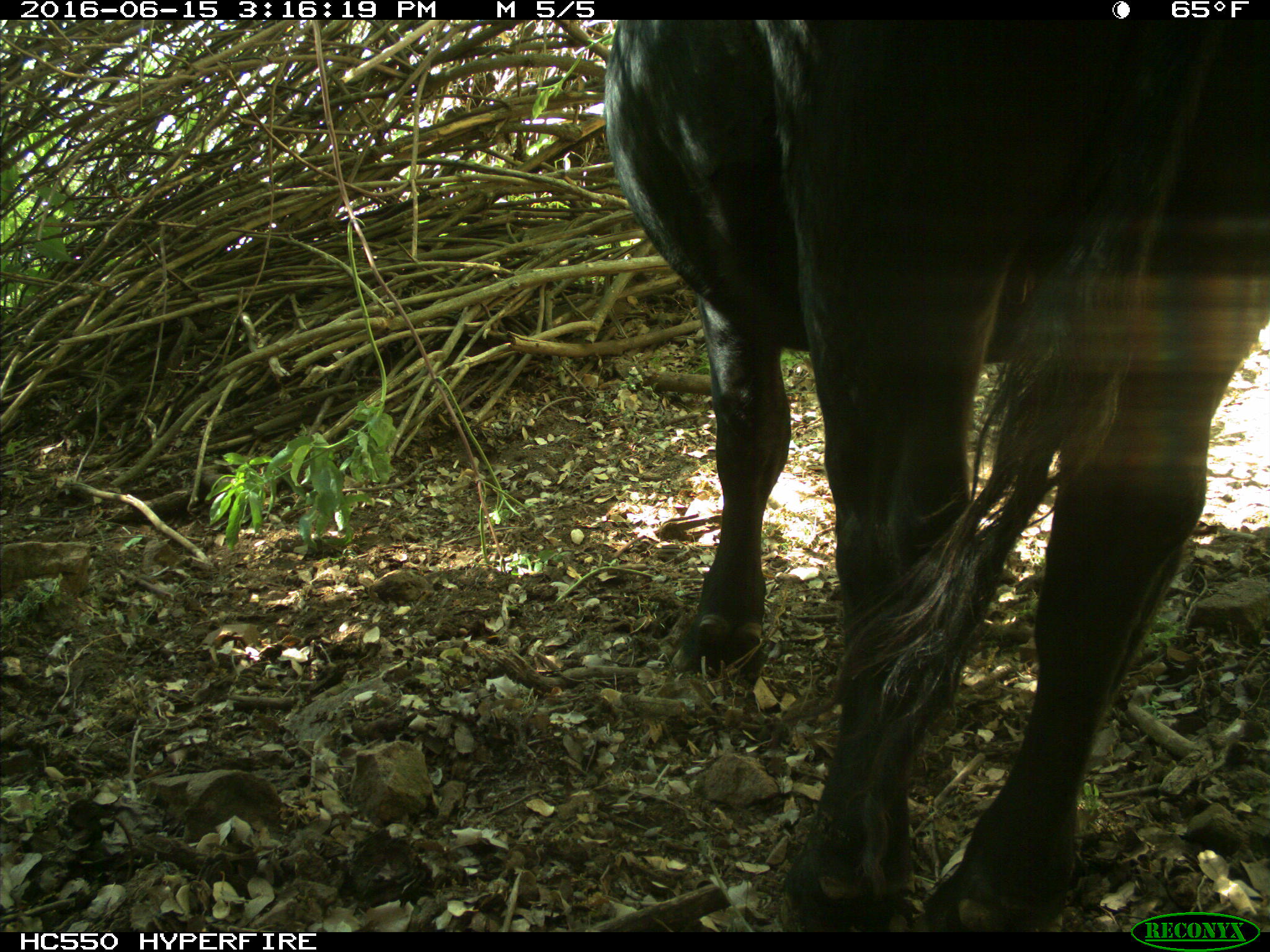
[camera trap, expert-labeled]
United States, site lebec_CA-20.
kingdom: Animalia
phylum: Chordata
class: Mammalia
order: Artiodactyla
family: Bovidae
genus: Bos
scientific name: Bos taurus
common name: domestic cow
Bos taurus (domestic cow).